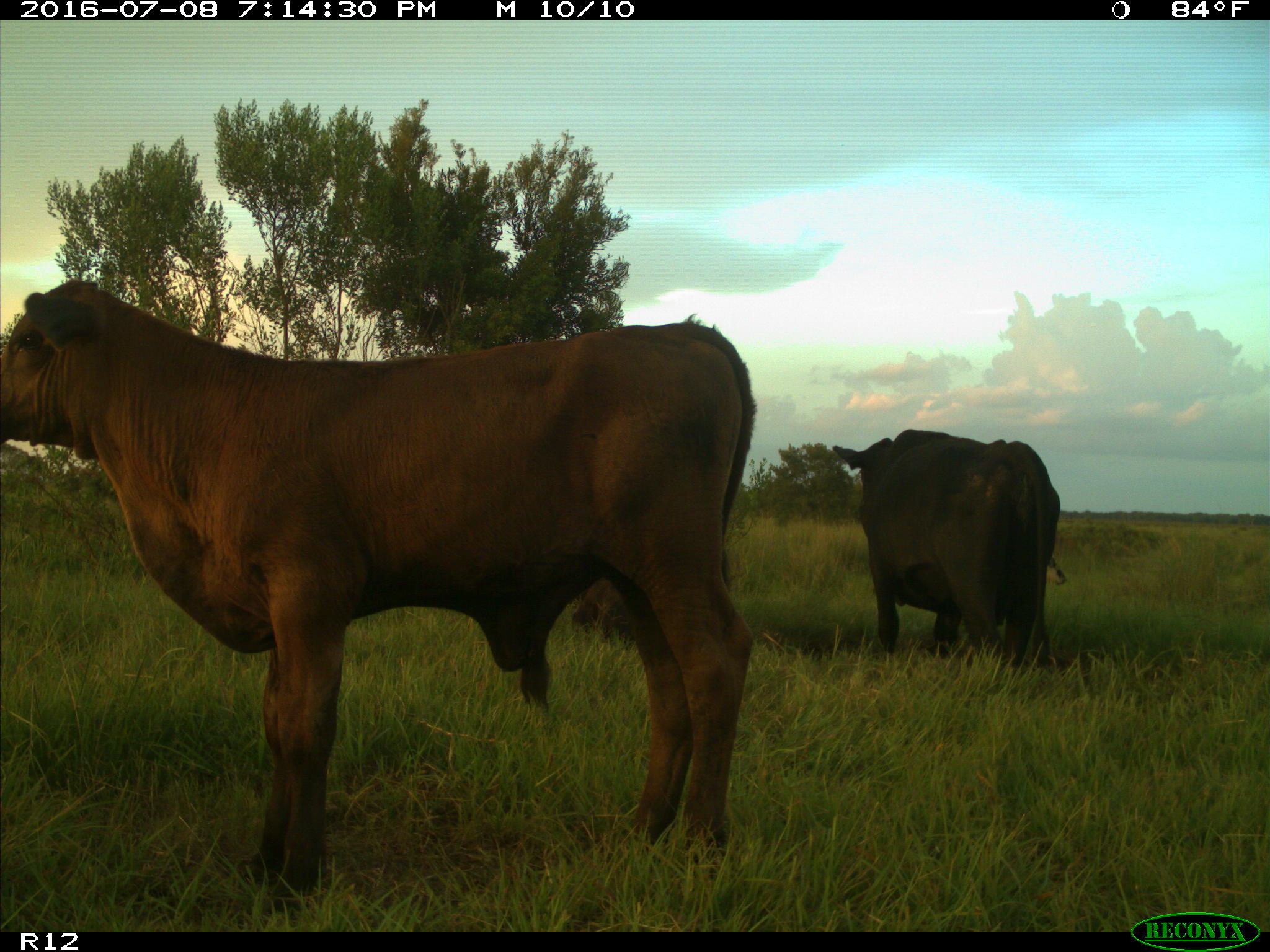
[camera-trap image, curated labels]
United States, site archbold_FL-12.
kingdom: Animalia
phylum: Chordata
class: Mammalia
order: Artiodactyla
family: Bovidae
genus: Bos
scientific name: Bos taurus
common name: domestic cow